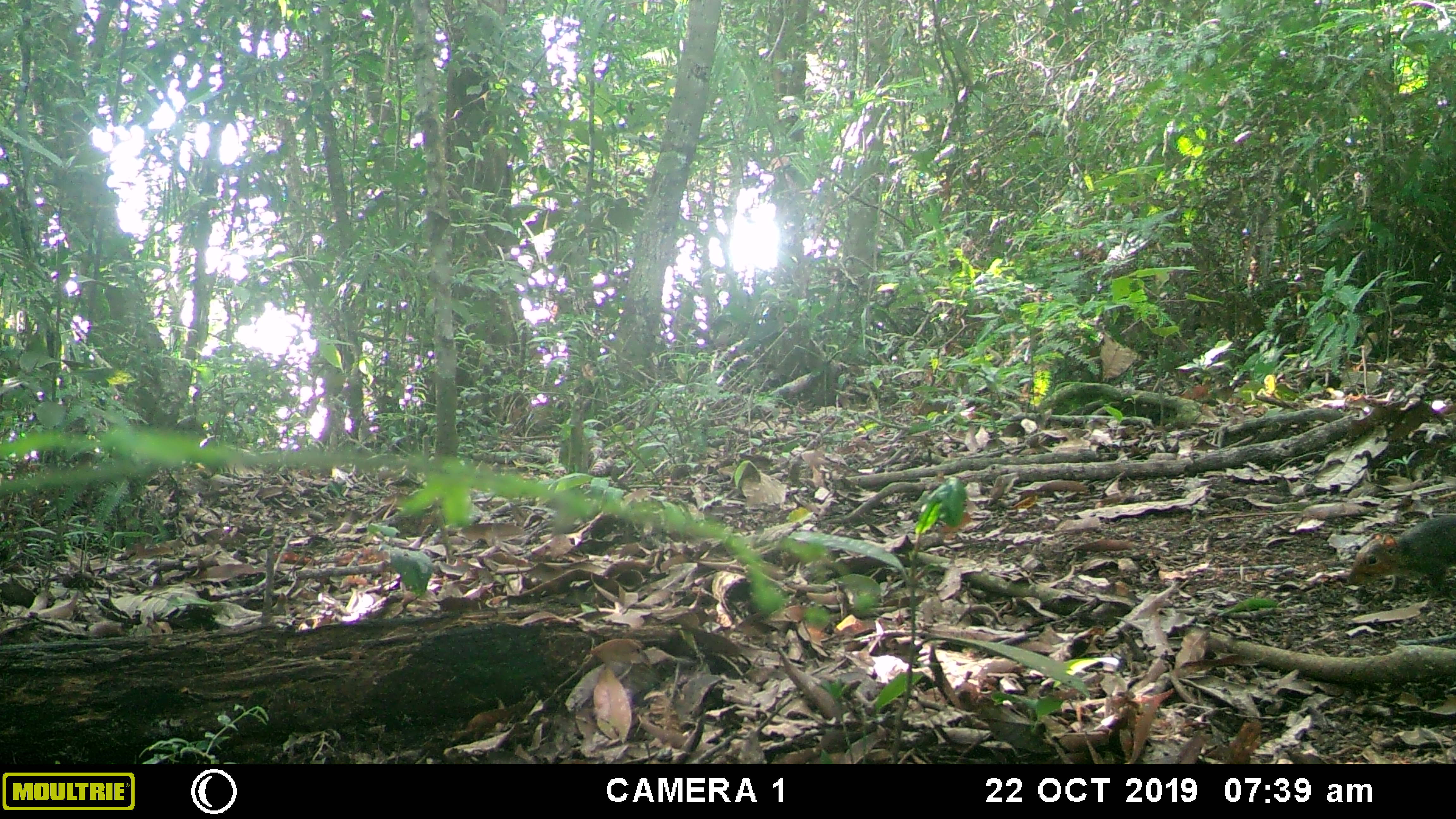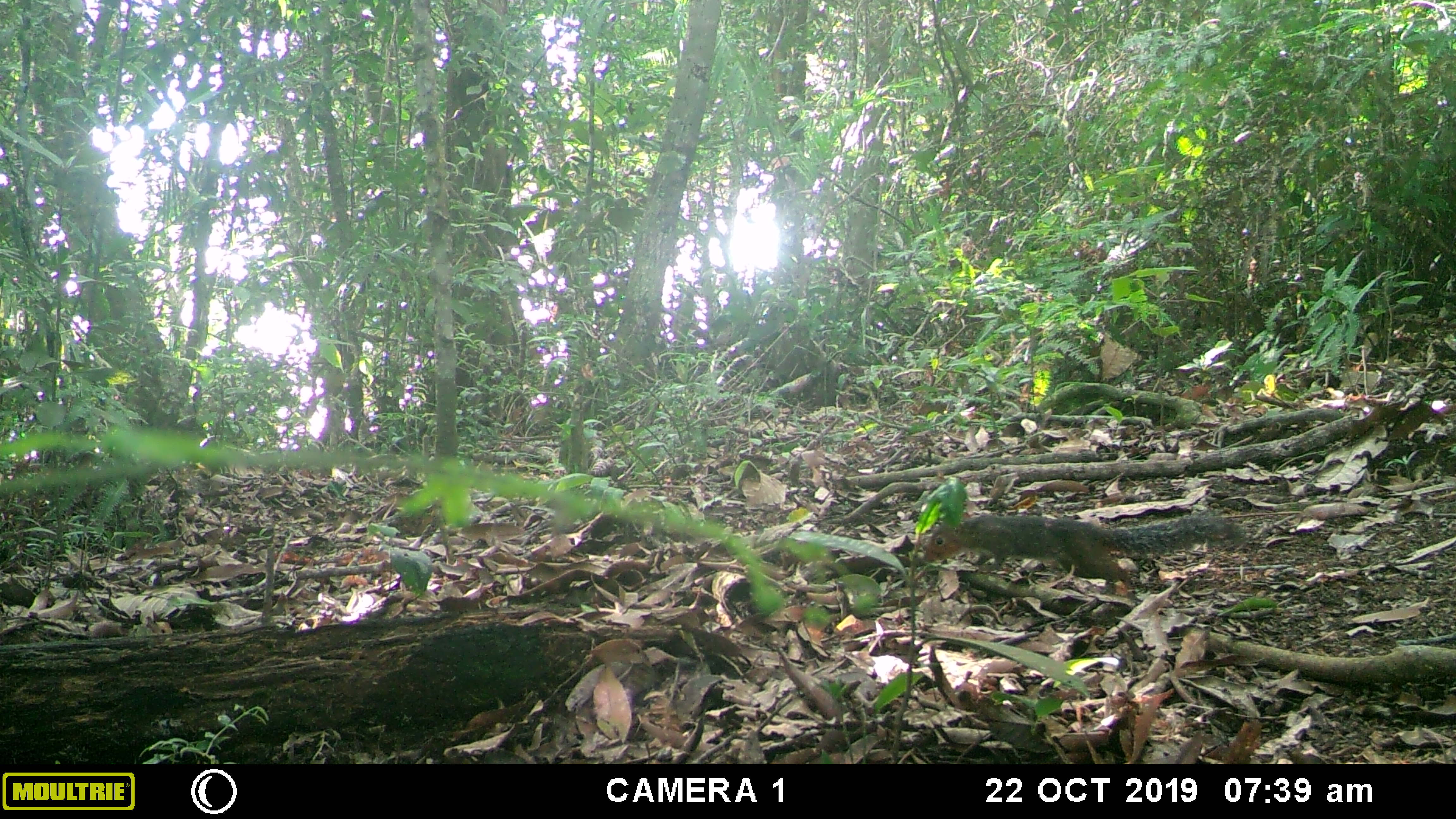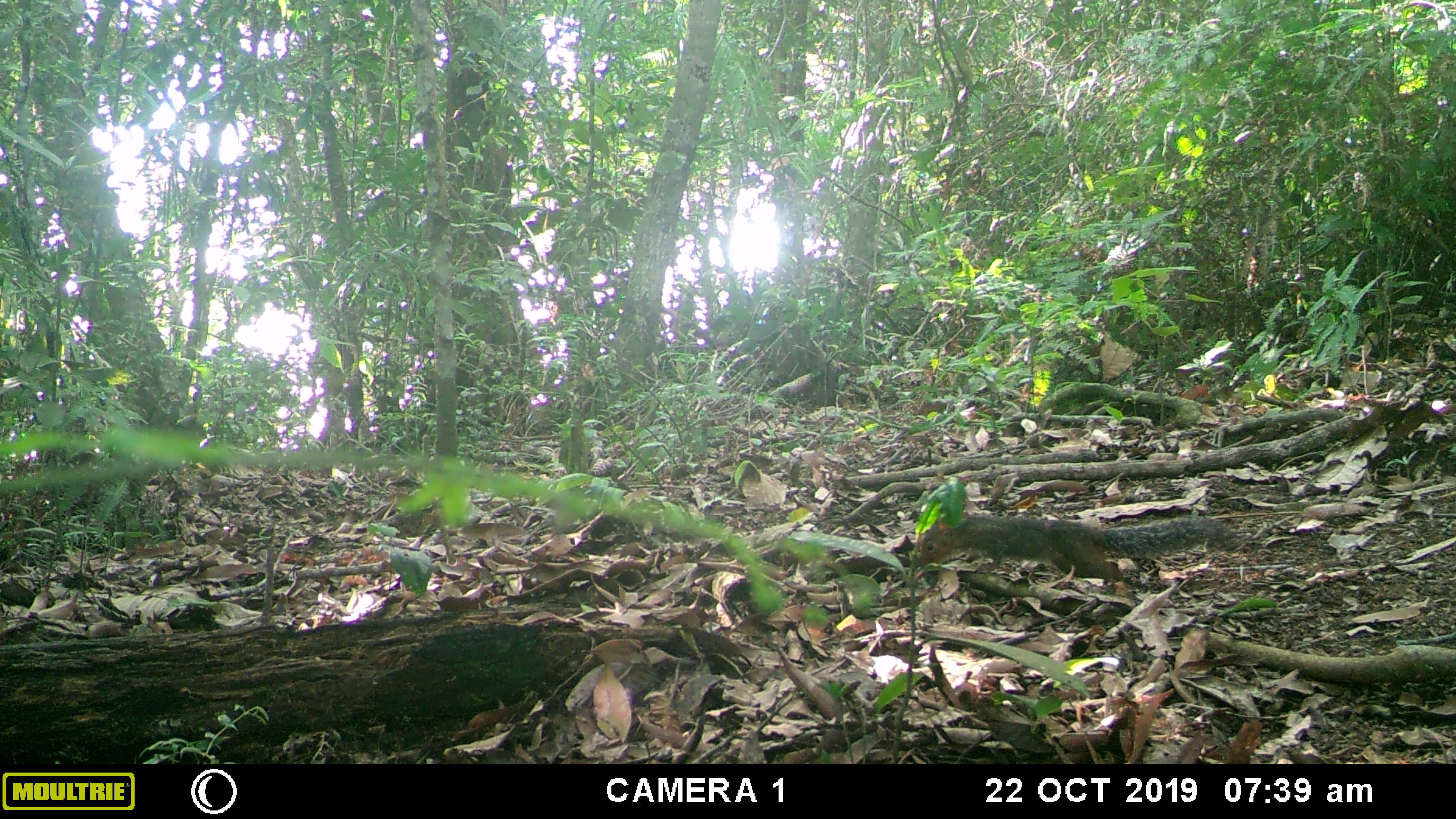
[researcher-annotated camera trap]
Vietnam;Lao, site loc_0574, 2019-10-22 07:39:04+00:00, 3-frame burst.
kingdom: Animalia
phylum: Chordata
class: Mammalia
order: Rodentia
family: Sciuridae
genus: Dremomys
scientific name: Dremomys rufigenis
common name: red-cheeked squirrel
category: red cheeked squirrel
Red cheeked squirrel (red-cheeked squirrel) (Dremomys rufigenis). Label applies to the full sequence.